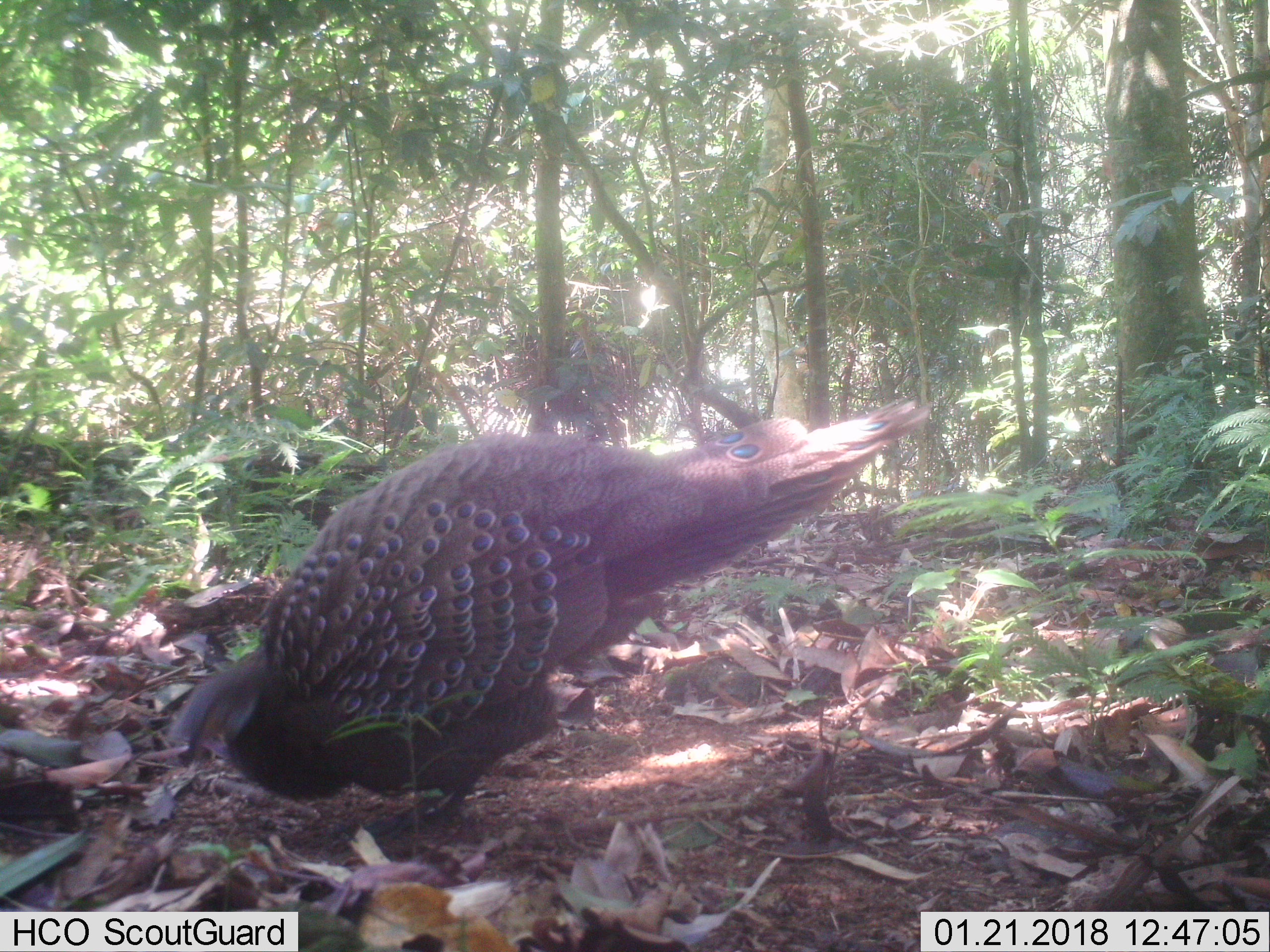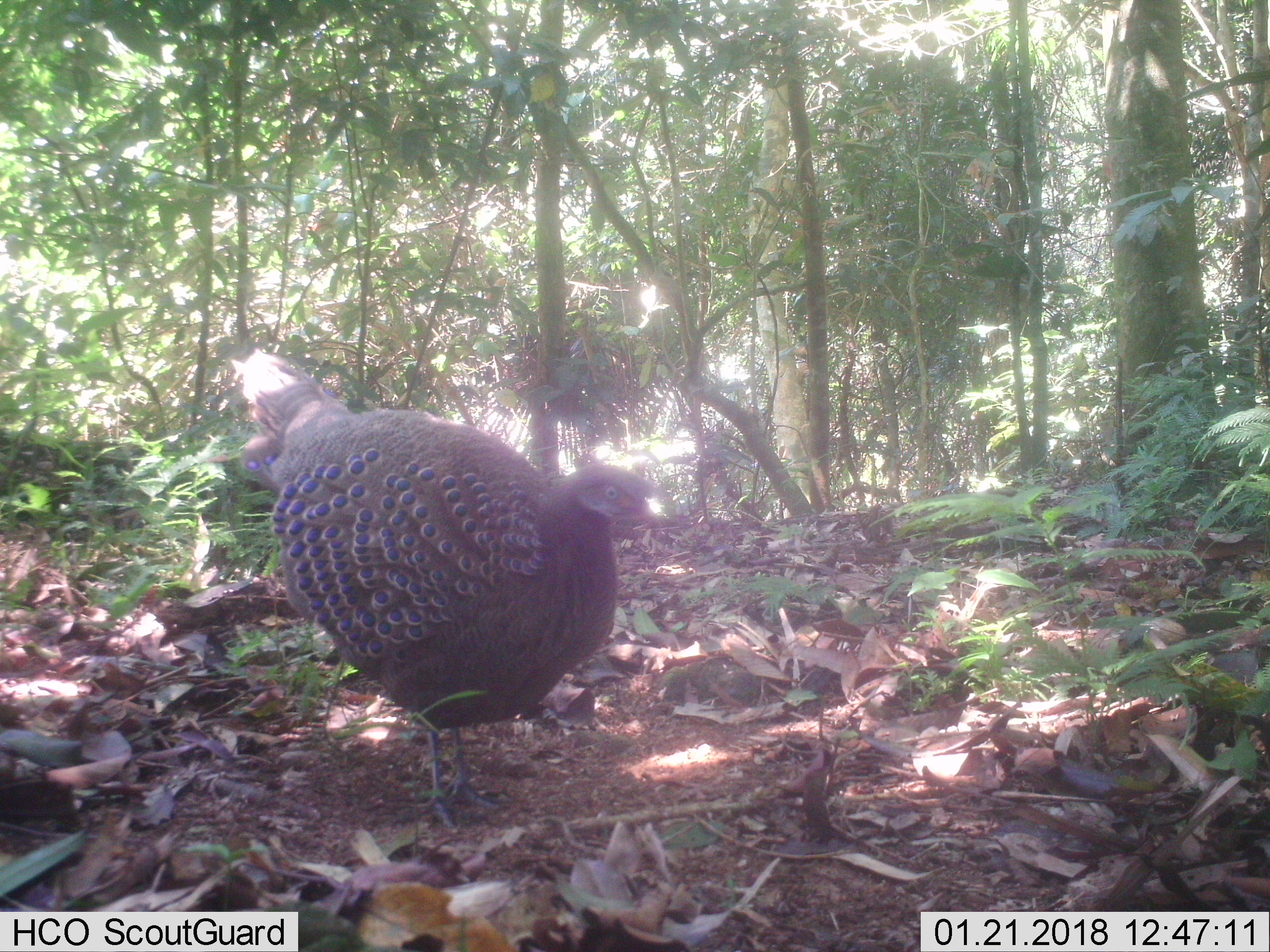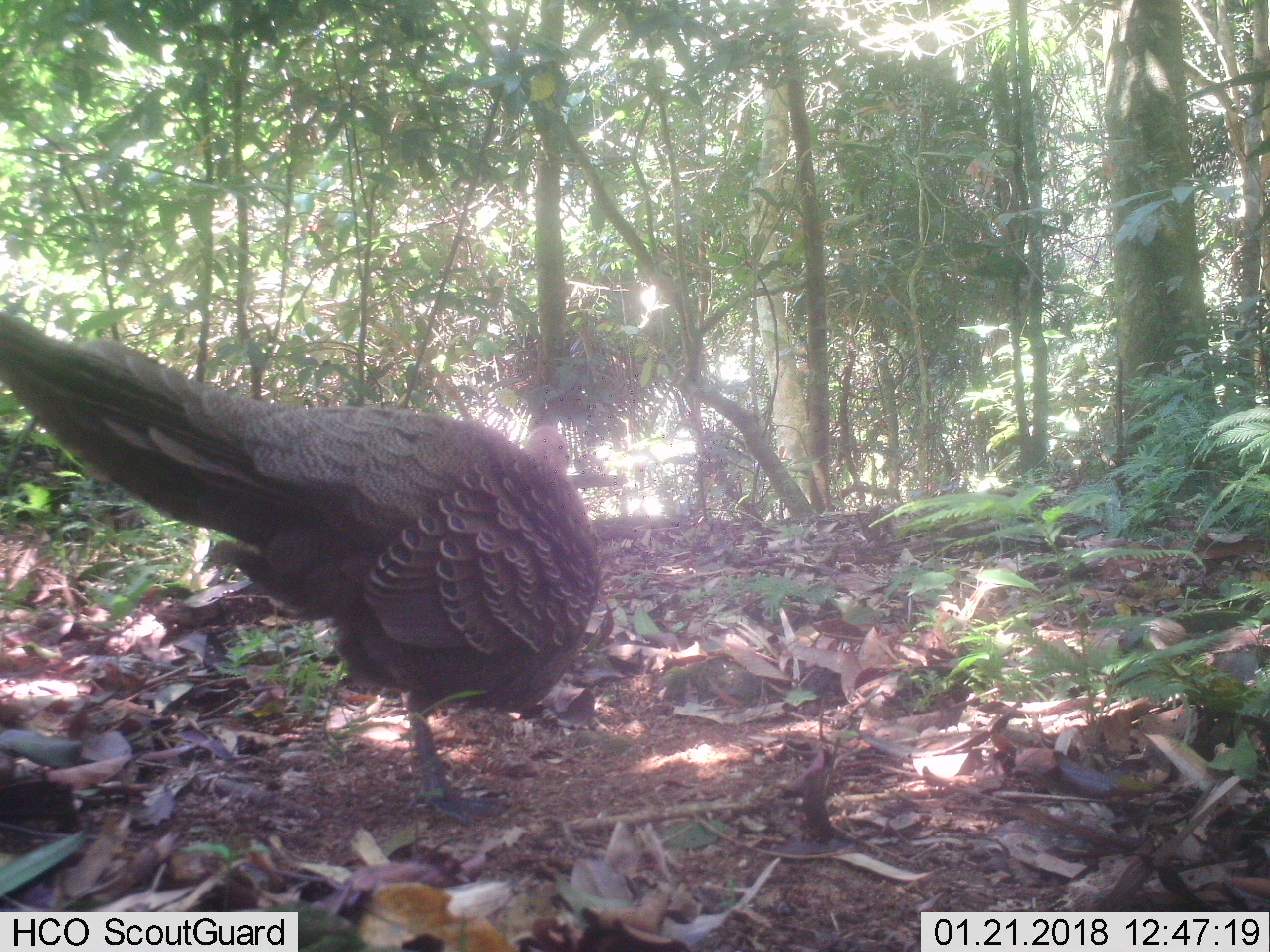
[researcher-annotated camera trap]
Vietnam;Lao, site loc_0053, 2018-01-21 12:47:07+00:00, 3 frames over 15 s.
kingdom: Animalia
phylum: Chordata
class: Aves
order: Galliformes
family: Phasianidae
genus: Polyplectron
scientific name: Polyplectron bicalcaratum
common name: gray peacock-pheasant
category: grey peacock pheasant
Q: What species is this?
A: Grey peacock pheasant (gray peacock-pheasant) (Polyplectron bicalcaratum).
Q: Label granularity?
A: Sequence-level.